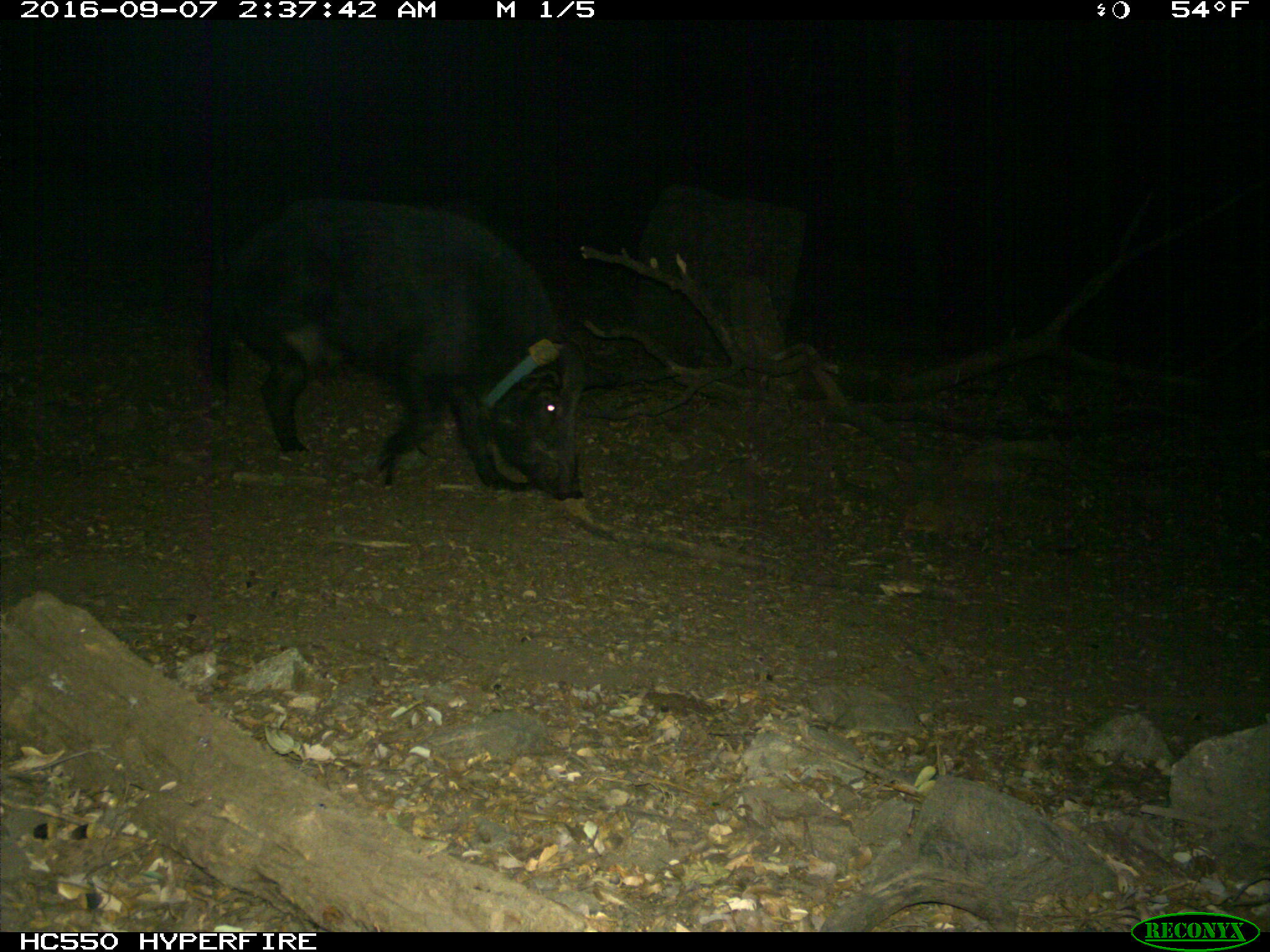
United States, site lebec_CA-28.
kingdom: Animalia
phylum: Chordata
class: Mammalia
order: Artiodactyla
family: Suidae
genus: Sus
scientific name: Sus scrofa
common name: wild boar